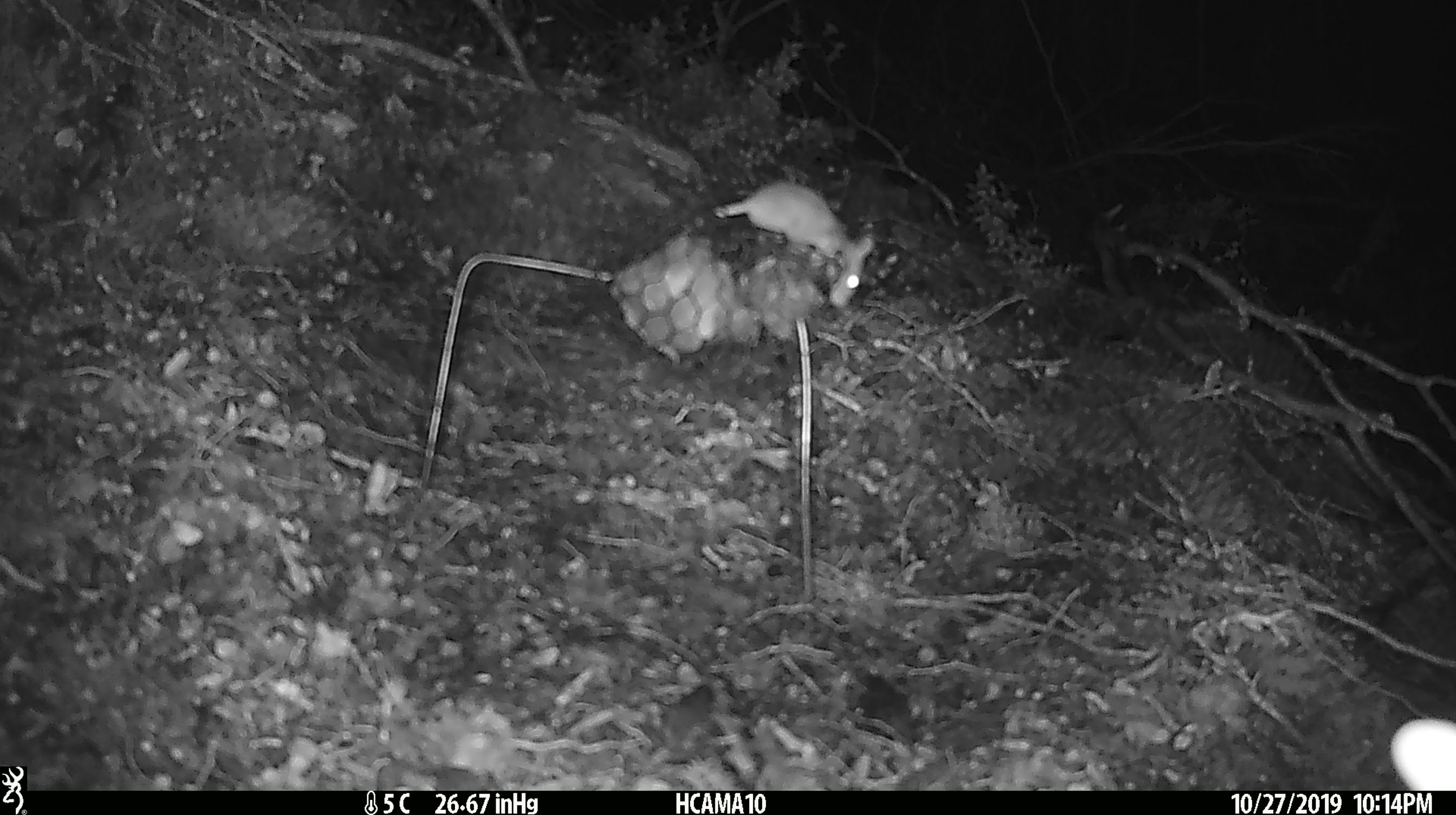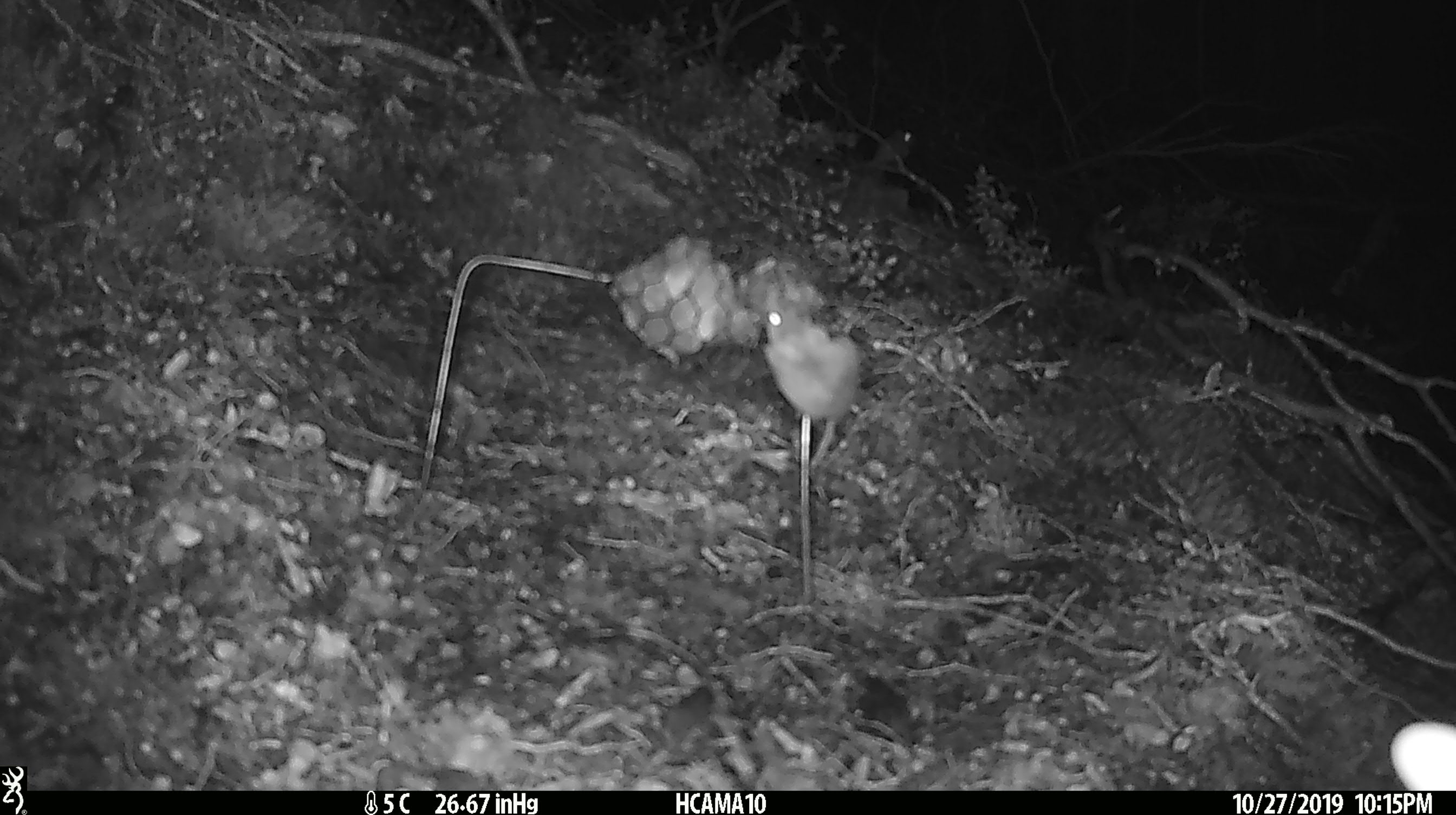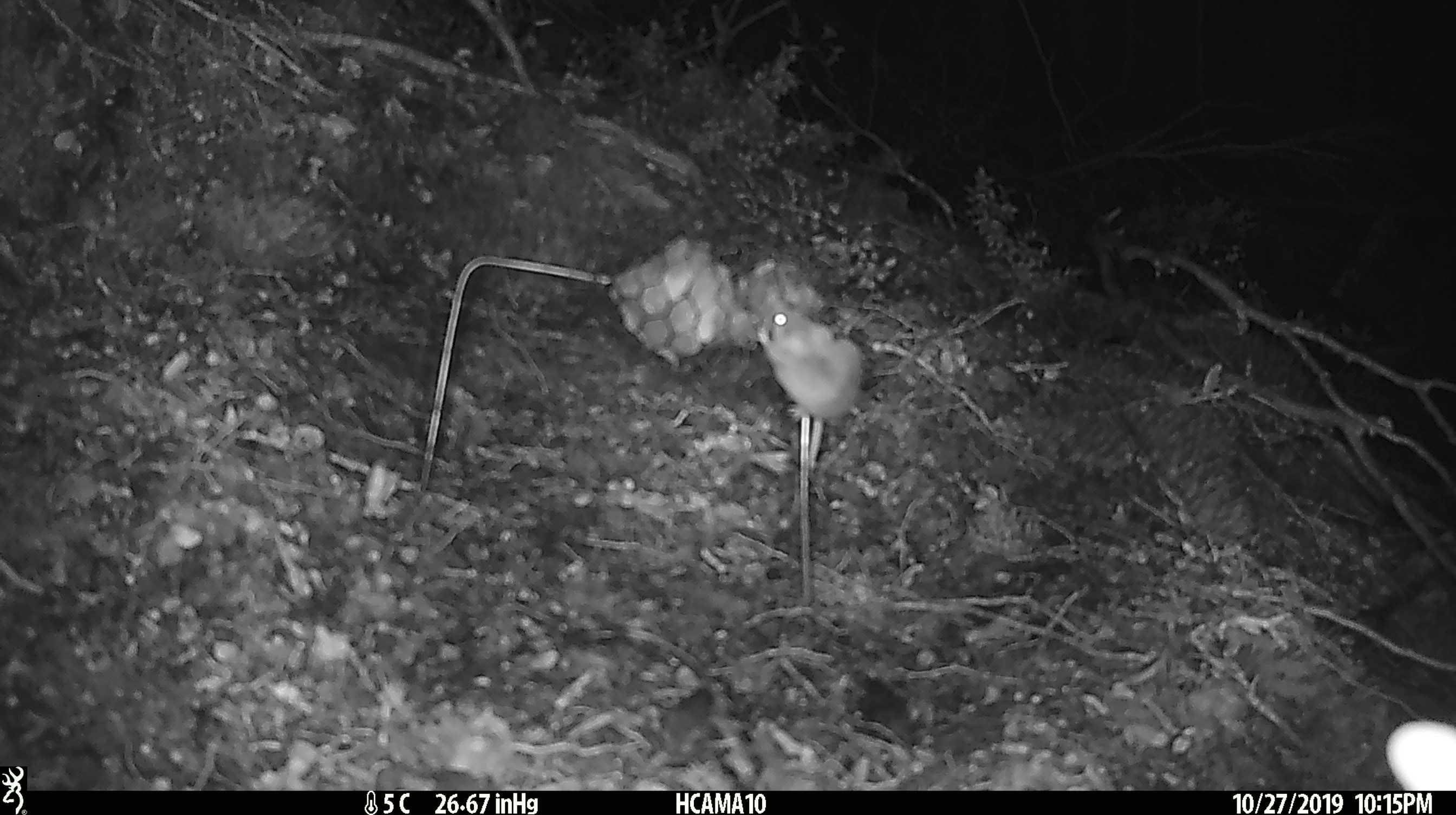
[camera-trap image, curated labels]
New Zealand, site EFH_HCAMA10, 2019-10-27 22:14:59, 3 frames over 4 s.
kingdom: Animalia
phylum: Chordata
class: Mammalia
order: Rodentia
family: Muridae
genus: Mus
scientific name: Mus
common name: mouse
Mouse (Mus).